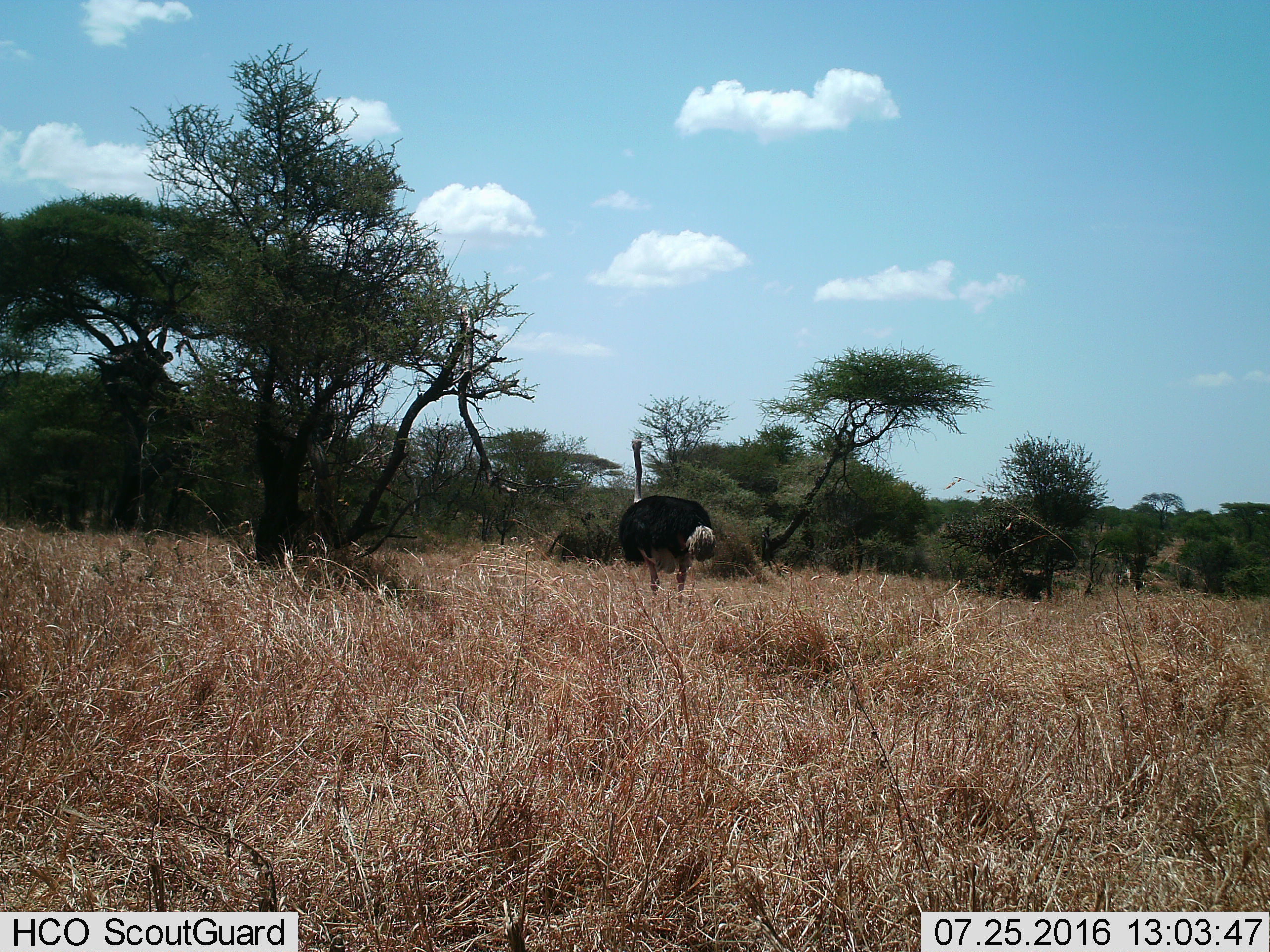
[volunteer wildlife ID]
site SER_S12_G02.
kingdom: Animalia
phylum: Chordata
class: Aves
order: Struthioniformes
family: Struthionidae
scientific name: Struthionidae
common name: ostrich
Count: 1.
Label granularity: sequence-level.